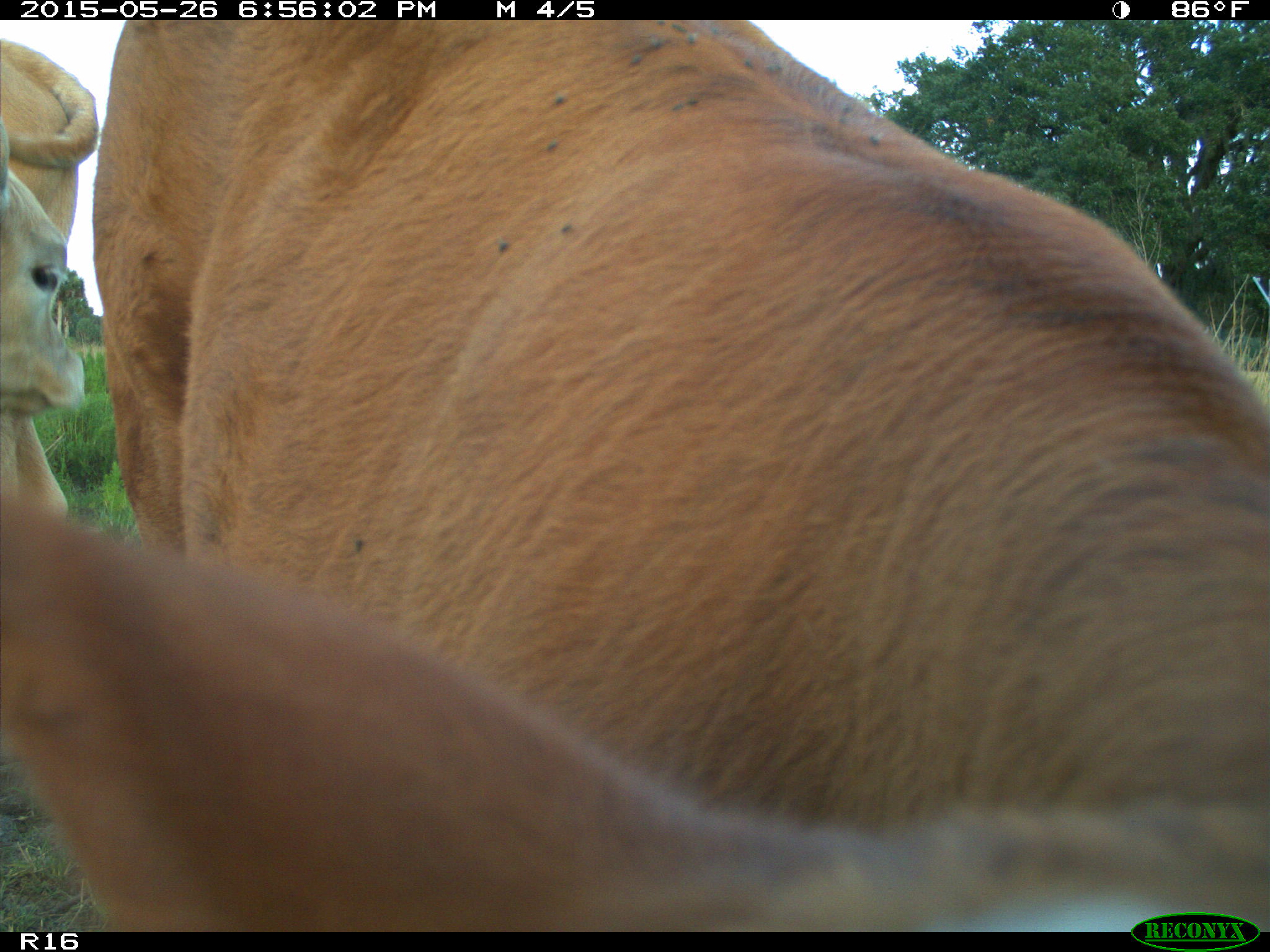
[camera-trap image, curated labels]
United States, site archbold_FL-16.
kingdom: Animalia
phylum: Chordata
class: Mammalia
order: Artiodactyla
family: Bovidae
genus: Bos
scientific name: Bos taurus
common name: domestic cow